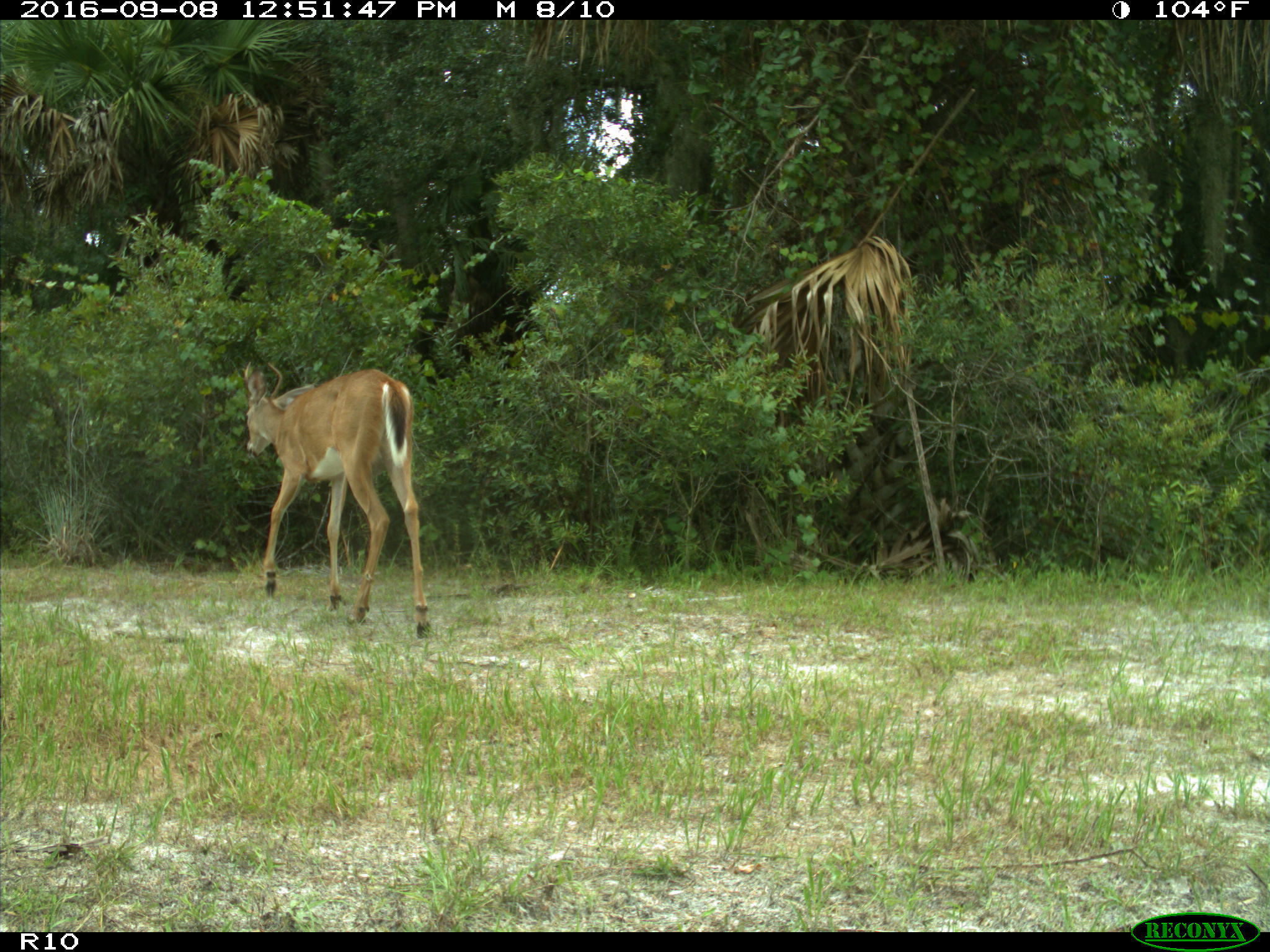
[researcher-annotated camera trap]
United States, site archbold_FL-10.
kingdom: Animalia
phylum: Chordata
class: Mammalia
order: Artiodactyla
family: Cervidae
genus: Odocoileus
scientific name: Odocoileus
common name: deer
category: unidentified deer